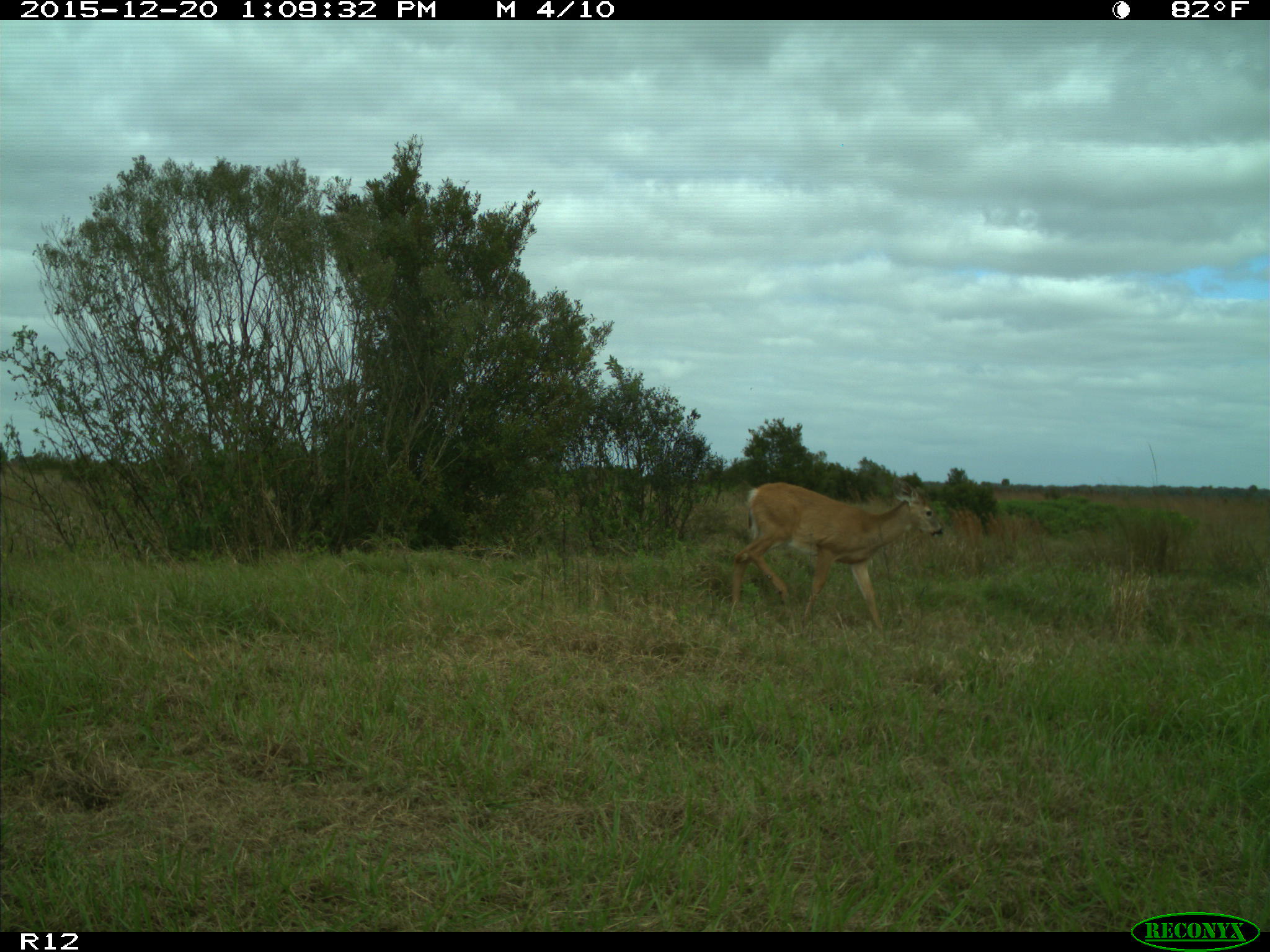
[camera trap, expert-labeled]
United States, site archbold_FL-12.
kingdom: Animalia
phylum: Chordata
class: Mammalia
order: Artiodactyla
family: Cervidae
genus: Odocoileus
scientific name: Odocoileus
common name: deer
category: unidentified deer